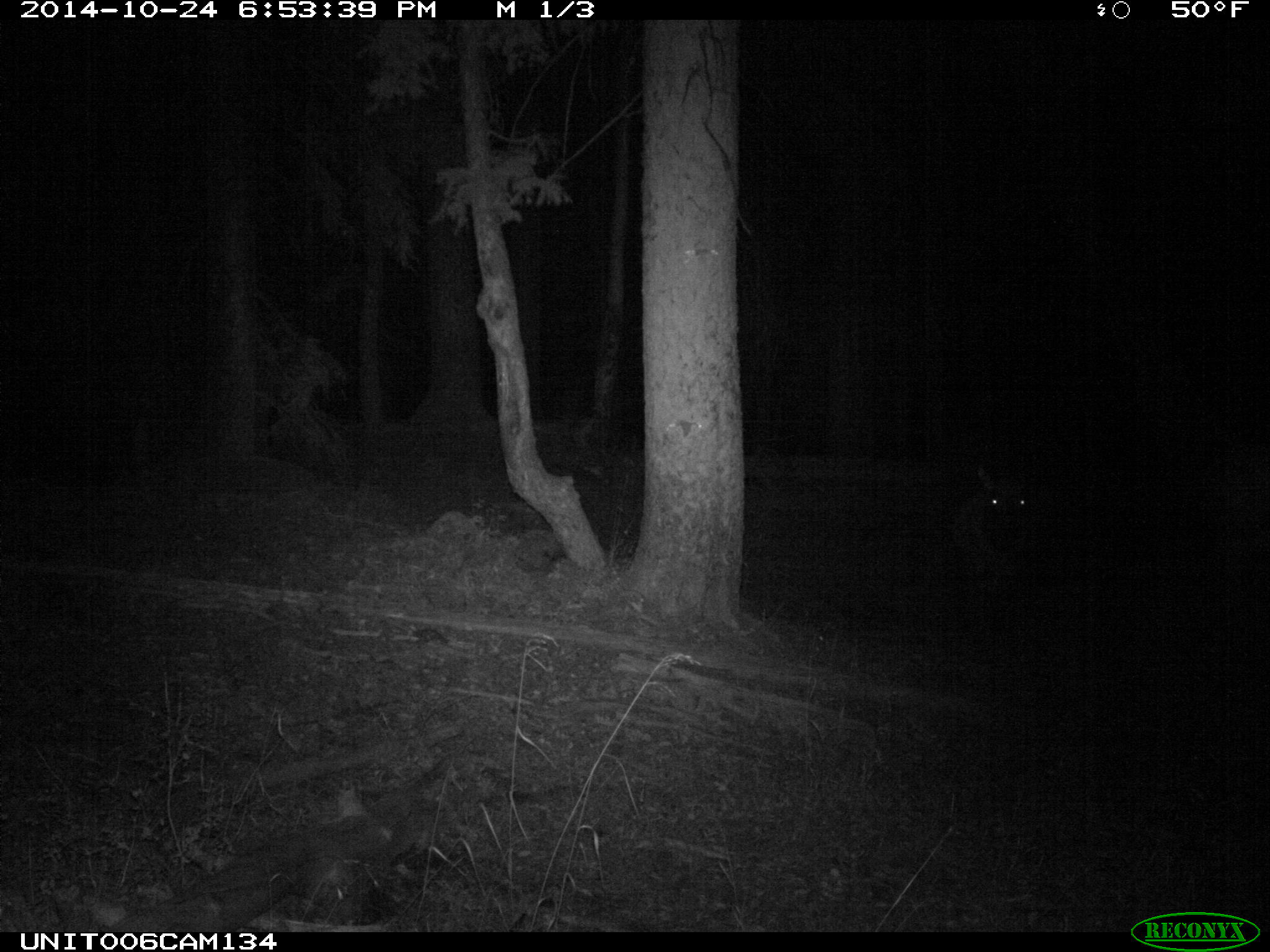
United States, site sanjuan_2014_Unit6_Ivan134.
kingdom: Animalia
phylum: Chordata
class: Mammalia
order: Artiodactyla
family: Cervidae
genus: Cervus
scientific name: Cervus elaphus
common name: red deer